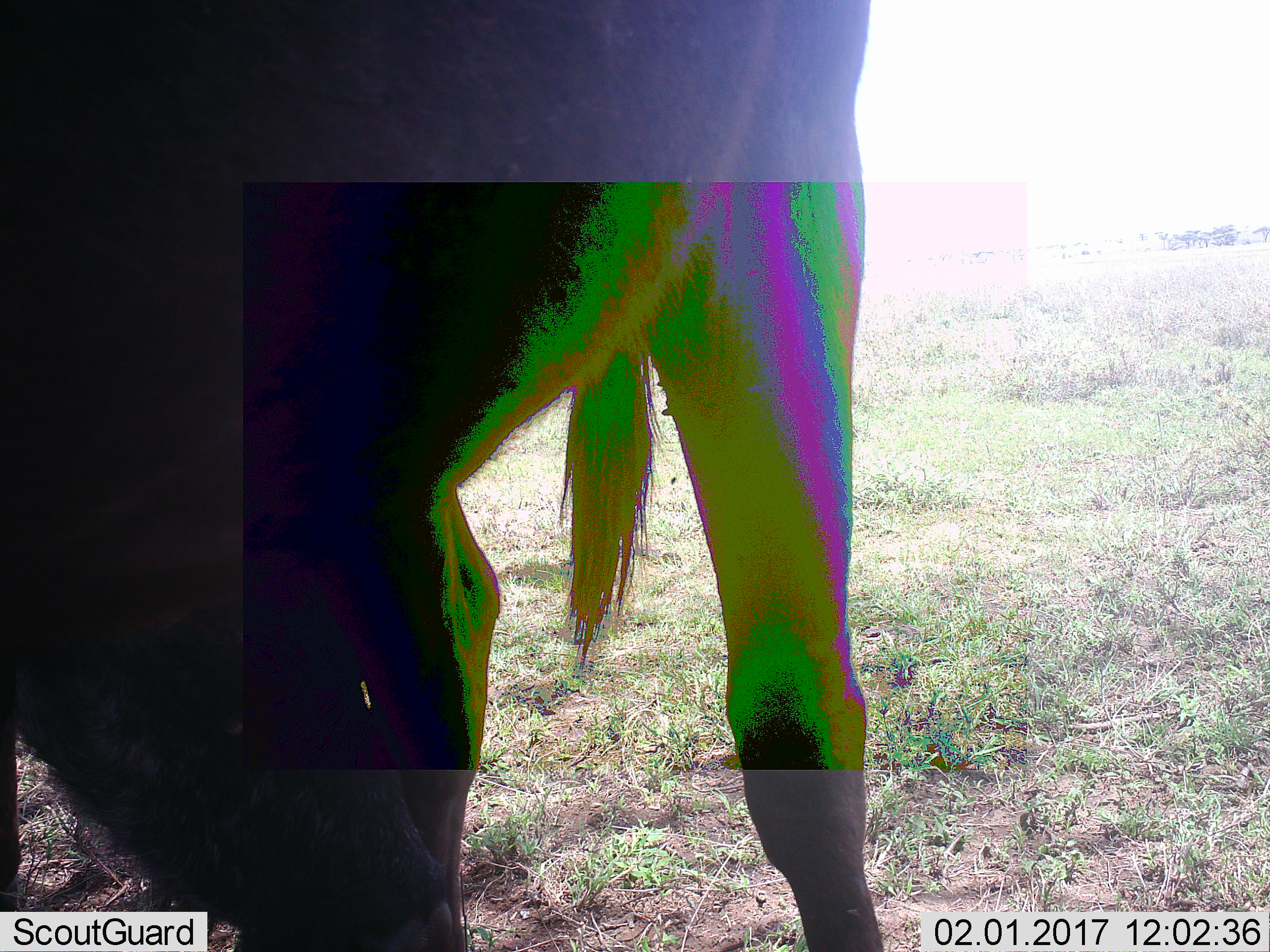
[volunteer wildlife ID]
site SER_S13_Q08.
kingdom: Animalia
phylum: Chordata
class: Mammalia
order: Artiodactyla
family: Bovidae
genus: Connochaetes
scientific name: Connochaetes taurinus taurinus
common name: blue wildebeest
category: wildebeestblue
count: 1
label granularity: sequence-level